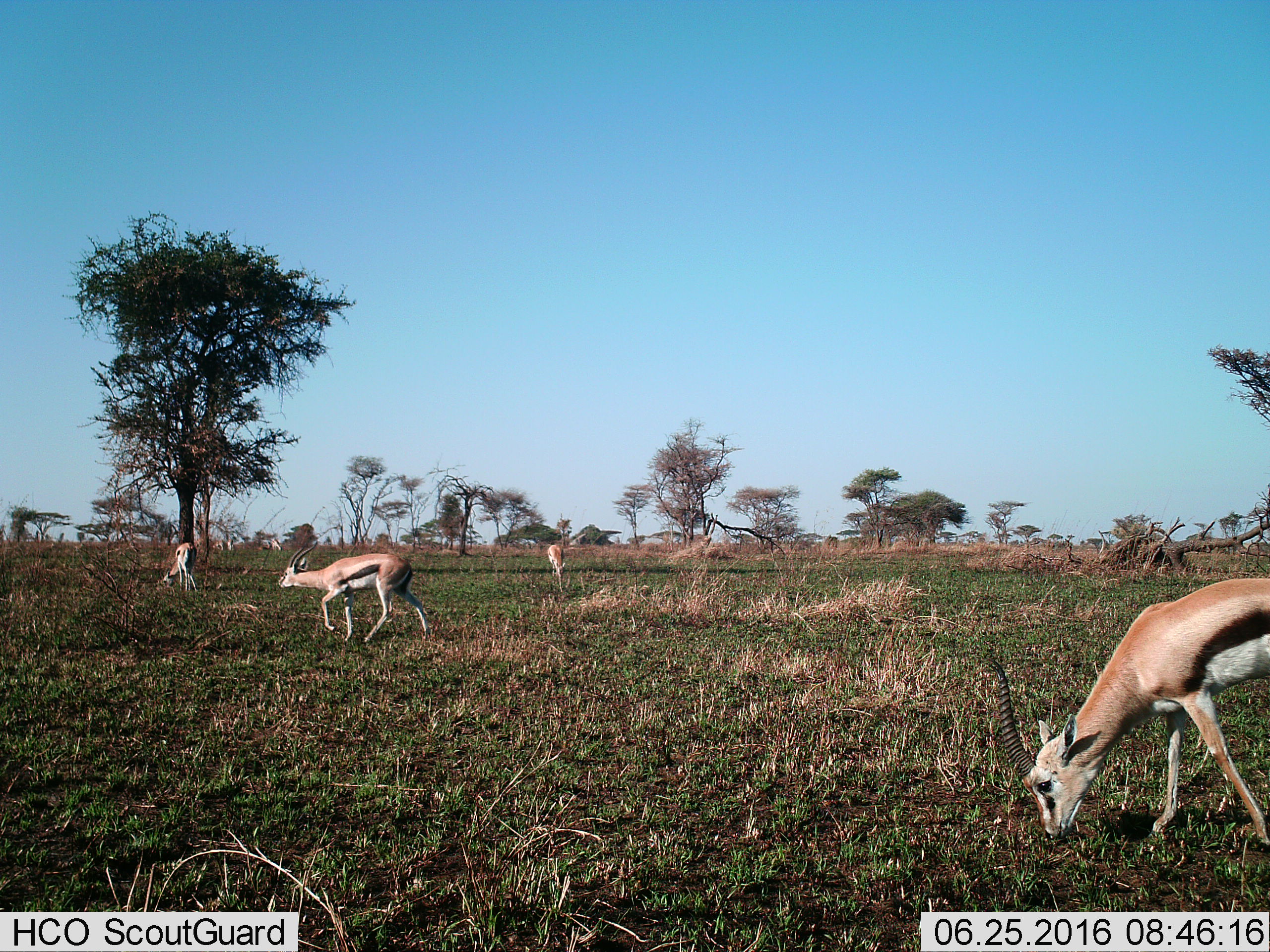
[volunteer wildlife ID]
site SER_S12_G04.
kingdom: Animalia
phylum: Chordata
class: Mammalia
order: Artiodactyla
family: Bovidae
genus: Eudorcas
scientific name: Eudorcas thomsonii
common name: thomson's gazelle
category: gazellethomsons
Gazellethomsons (thomson's gazelle) (Eudorcas thomsonii), count 4. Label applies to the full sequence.